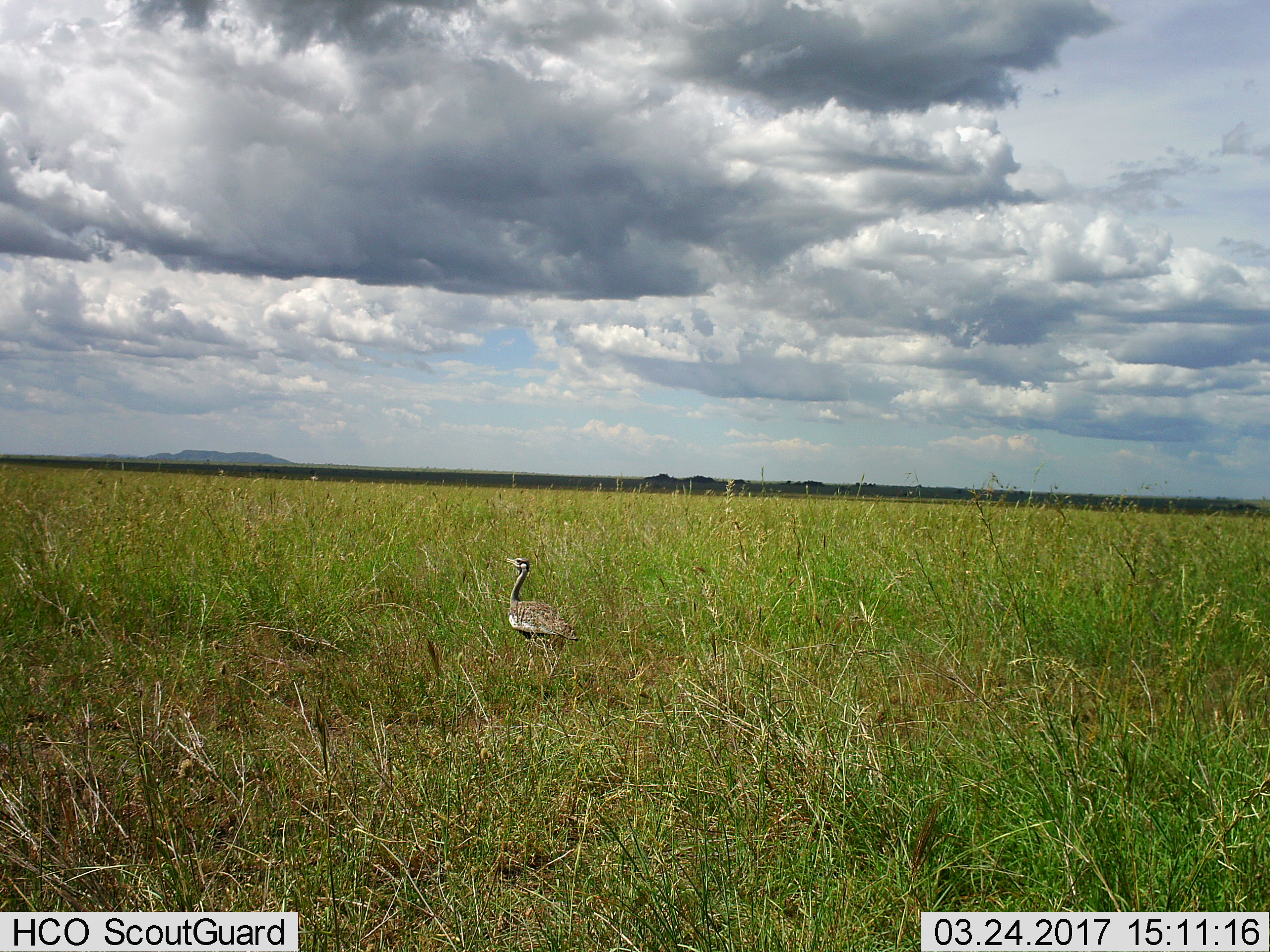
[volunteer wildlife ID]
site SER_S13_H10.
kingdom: Animalia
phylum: Chordata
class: Aves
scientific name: Aves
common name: bird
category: birdother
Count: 1.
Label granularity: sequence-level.